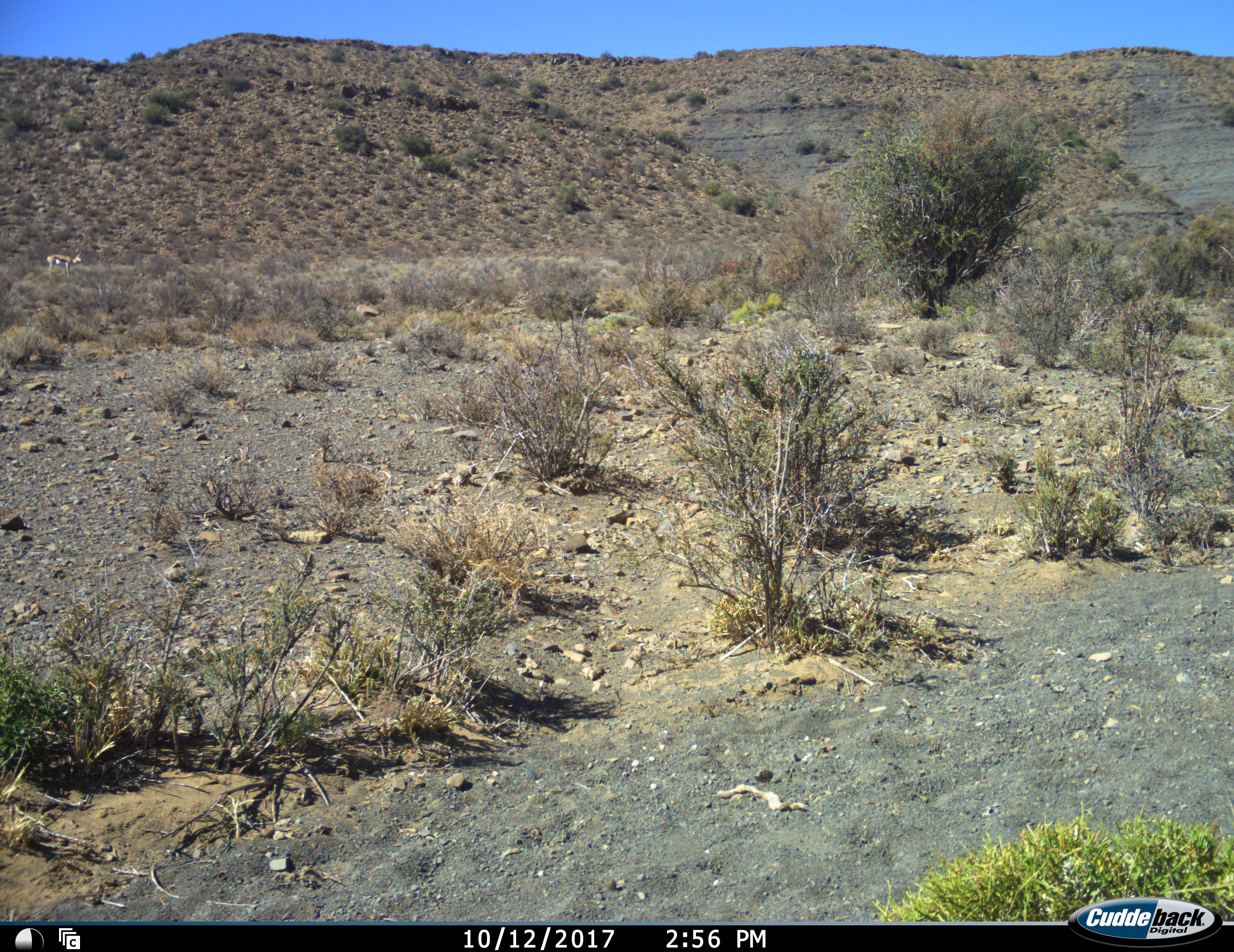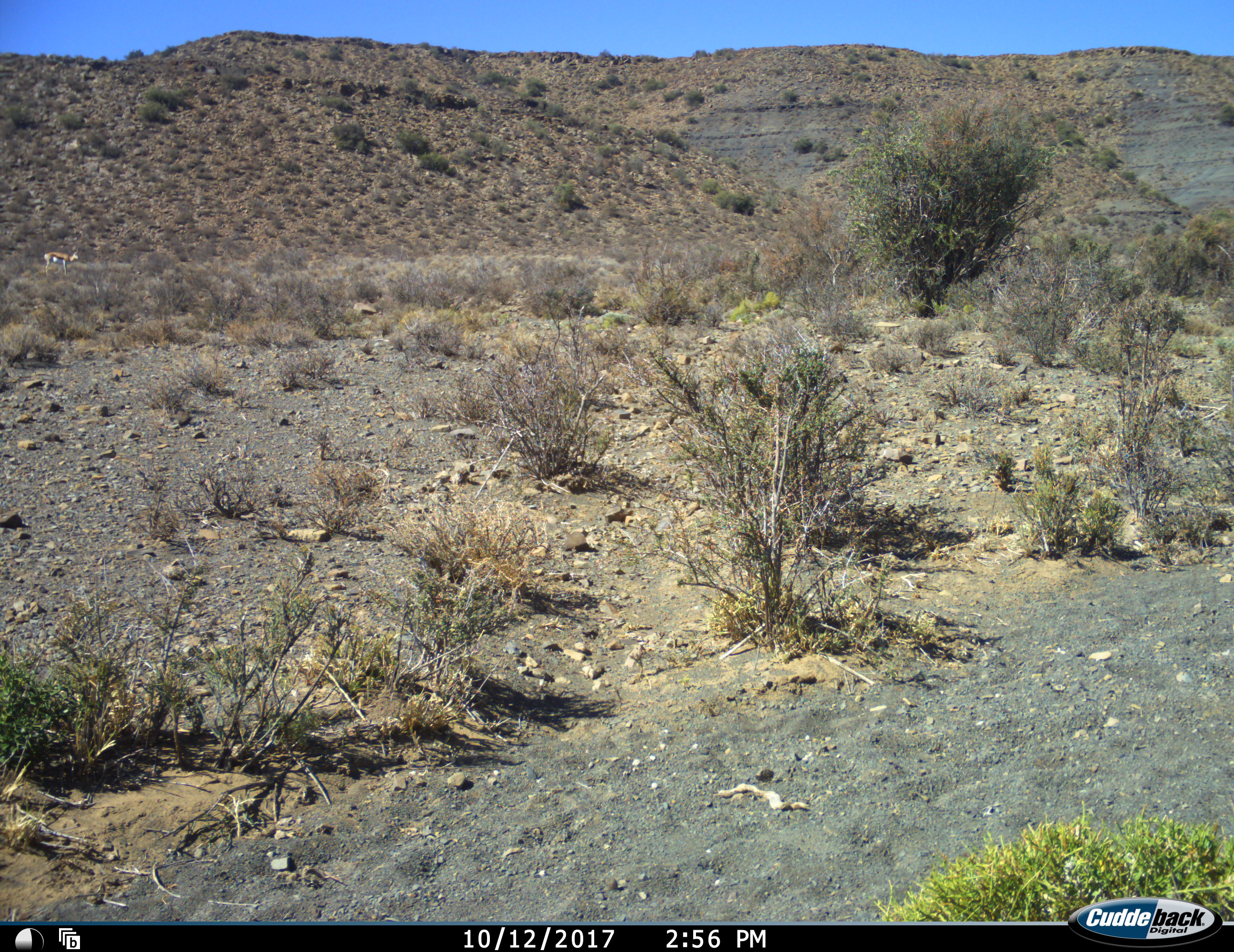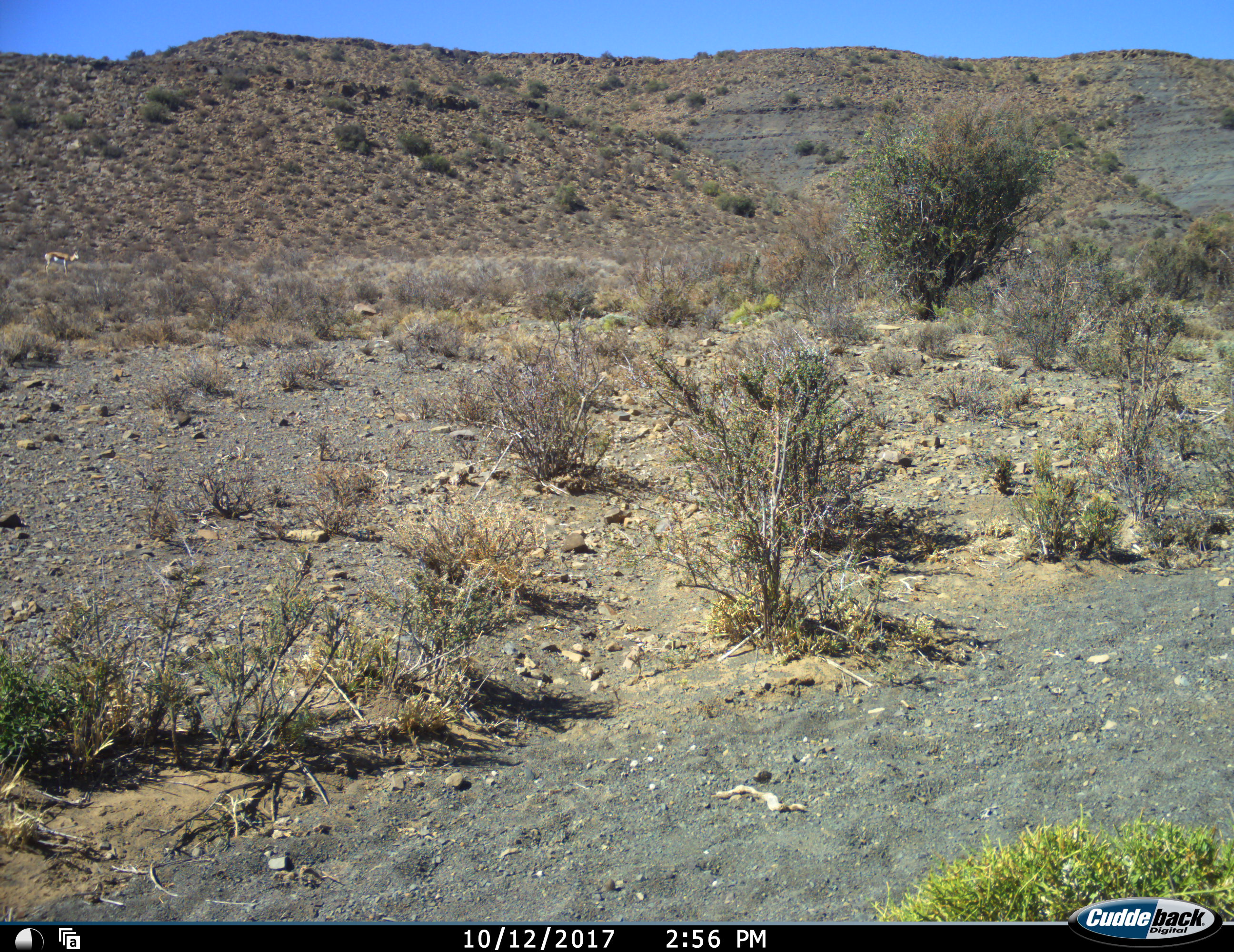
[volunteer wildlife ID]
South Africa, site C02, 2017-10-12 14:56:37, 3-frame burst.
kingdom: Animalia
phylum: Chordata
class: Mammalia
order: Artiodactyla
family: Bovidae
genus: Antidorcas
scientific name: Antidorcas marsupialis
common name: springbok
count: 1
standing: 100%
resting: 0%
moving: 0%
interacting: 0%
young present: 0%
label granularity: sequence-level